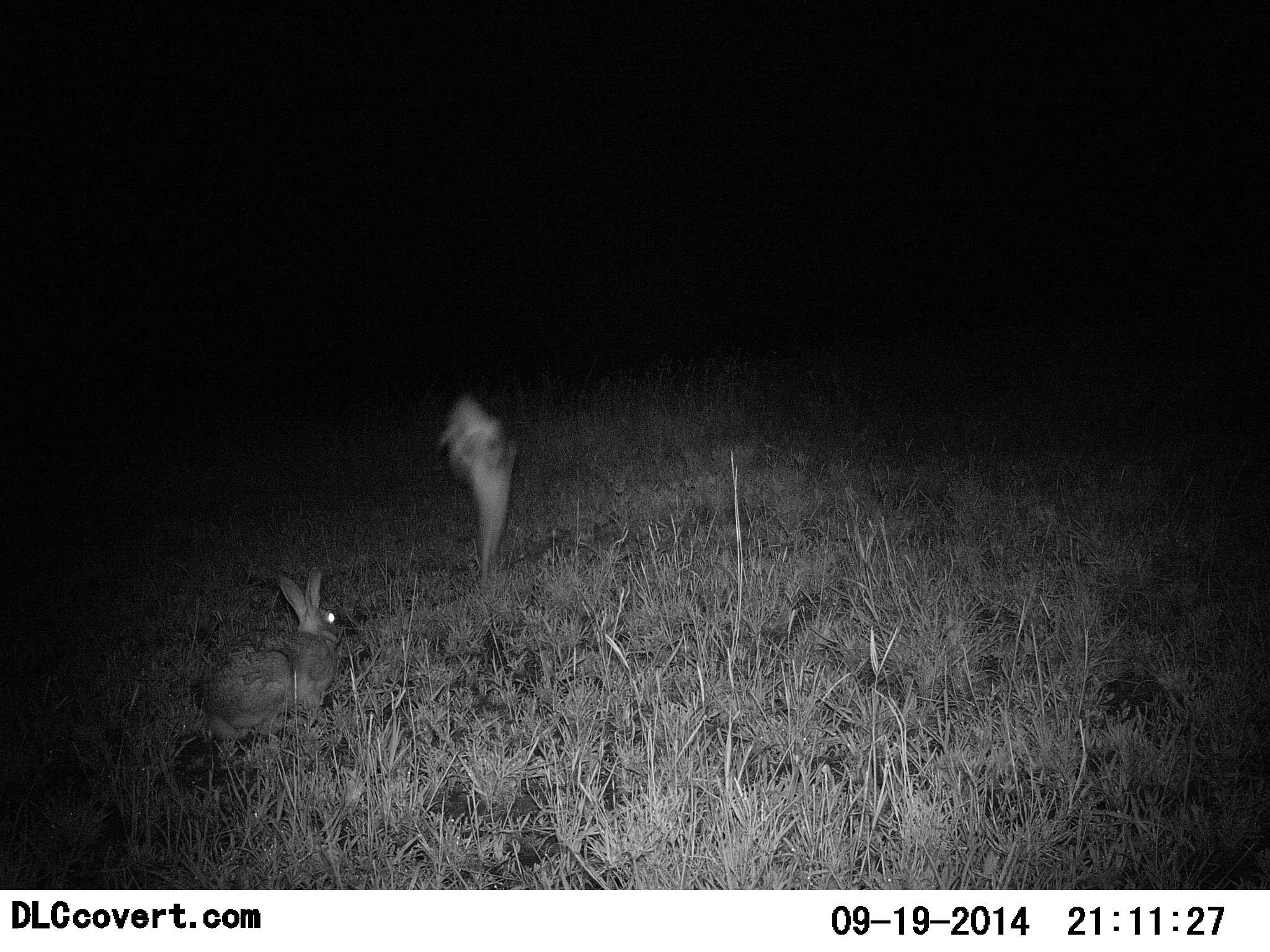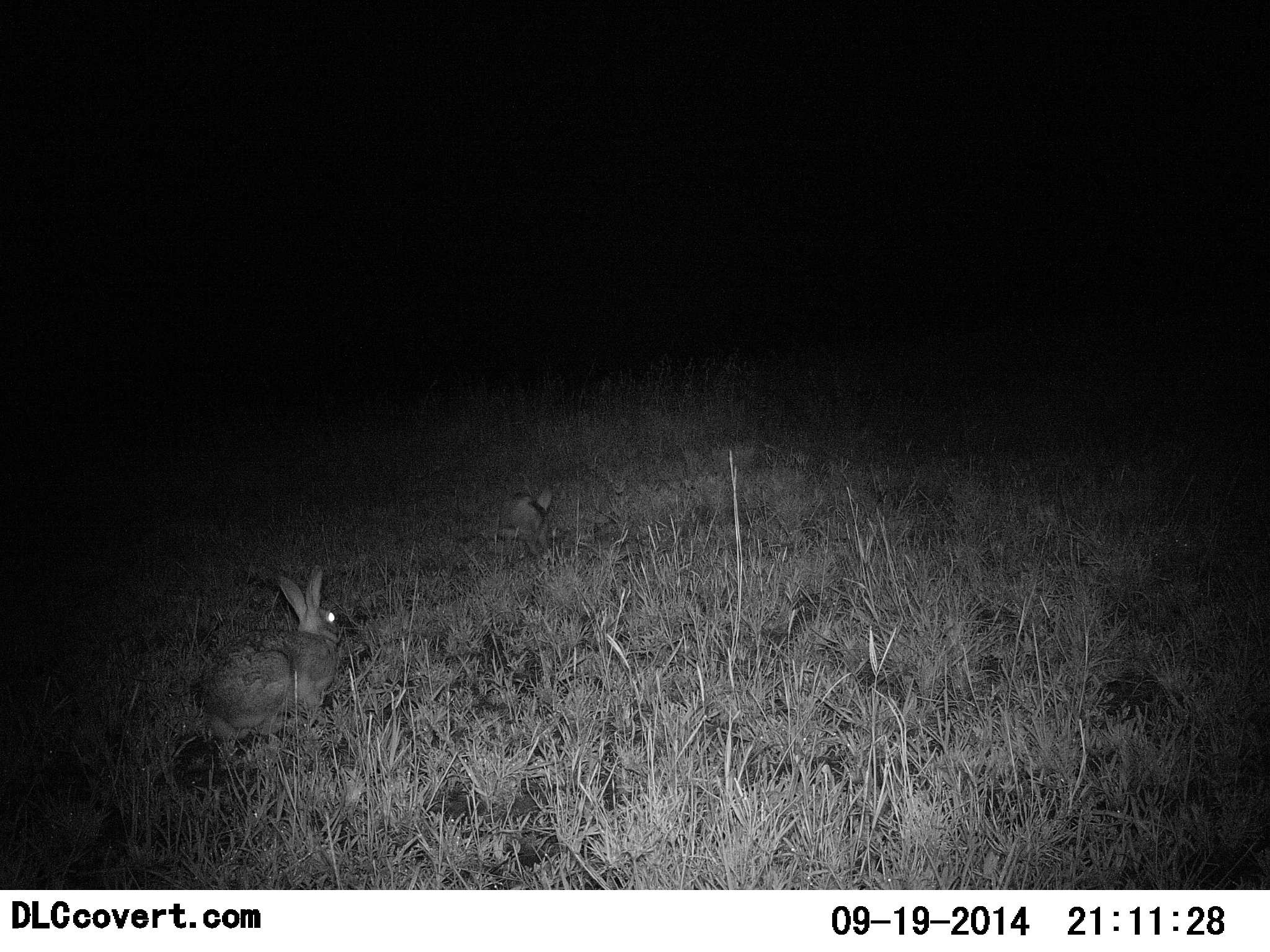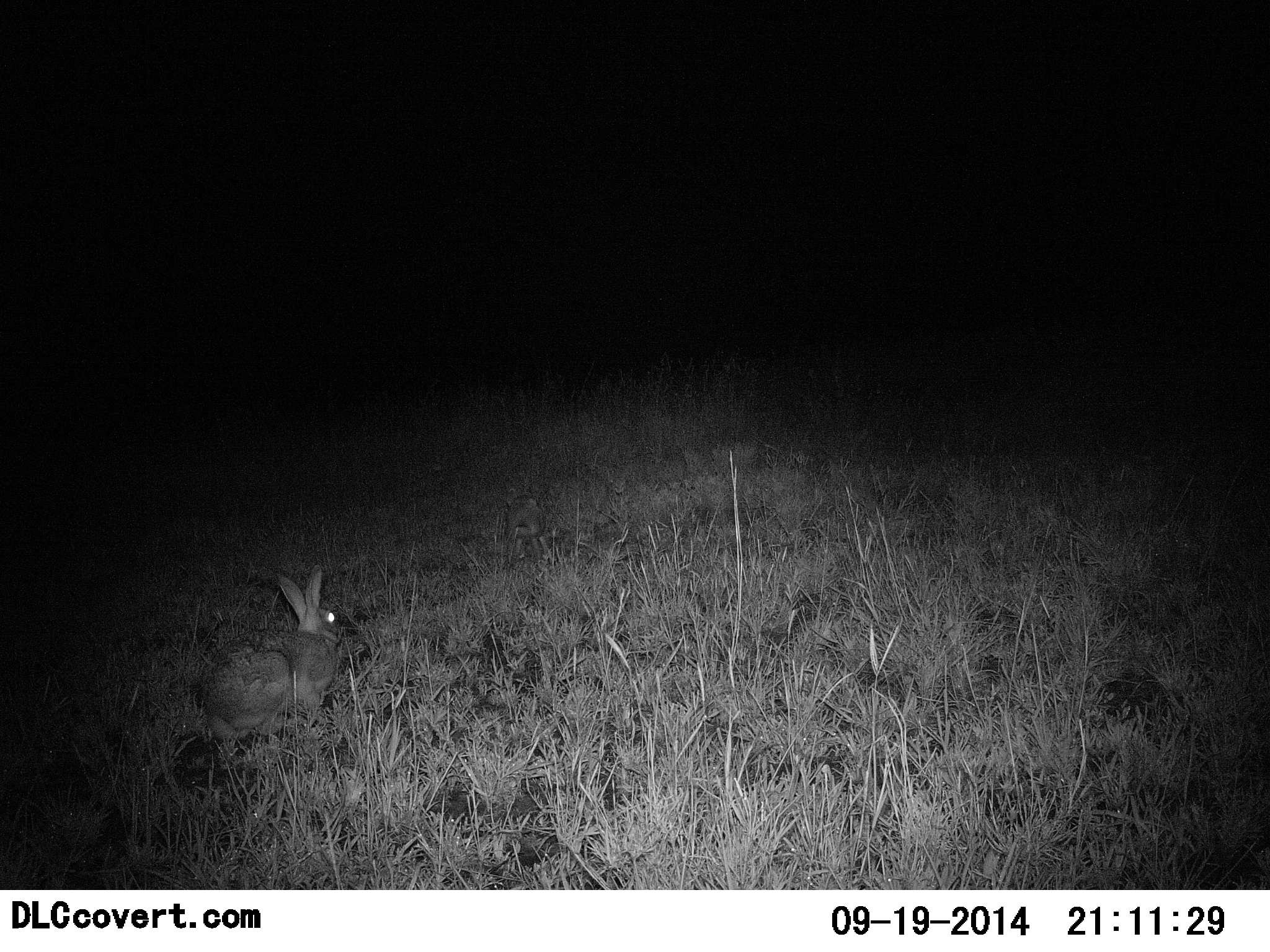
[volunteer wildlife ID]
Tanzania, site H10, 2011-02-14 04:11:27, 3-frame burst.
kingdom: Animalia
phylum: Chordata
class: Mammalia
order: Lagomorpha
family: Leporidae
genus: Lepus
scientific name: Lepus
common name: hare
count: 2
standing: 61%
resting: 33%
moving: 39%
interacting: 0%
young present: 0%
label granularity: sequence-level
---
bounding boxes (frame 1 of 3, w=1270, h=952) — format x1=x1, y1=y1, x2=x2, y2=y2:
animal: x1=196, y1=568, x2=347, y2=736; x1=439, y1=394, x2=513, y2=583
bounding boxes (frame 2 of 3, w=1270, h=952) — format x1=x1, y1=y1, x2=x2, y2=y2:
animal: x1=495, y1=489, x2=555, y2=505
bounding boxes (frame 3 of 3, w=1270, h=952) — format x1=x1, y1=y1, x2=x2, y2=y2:
animal: x1=201, y1=567, x2=340, y2=739